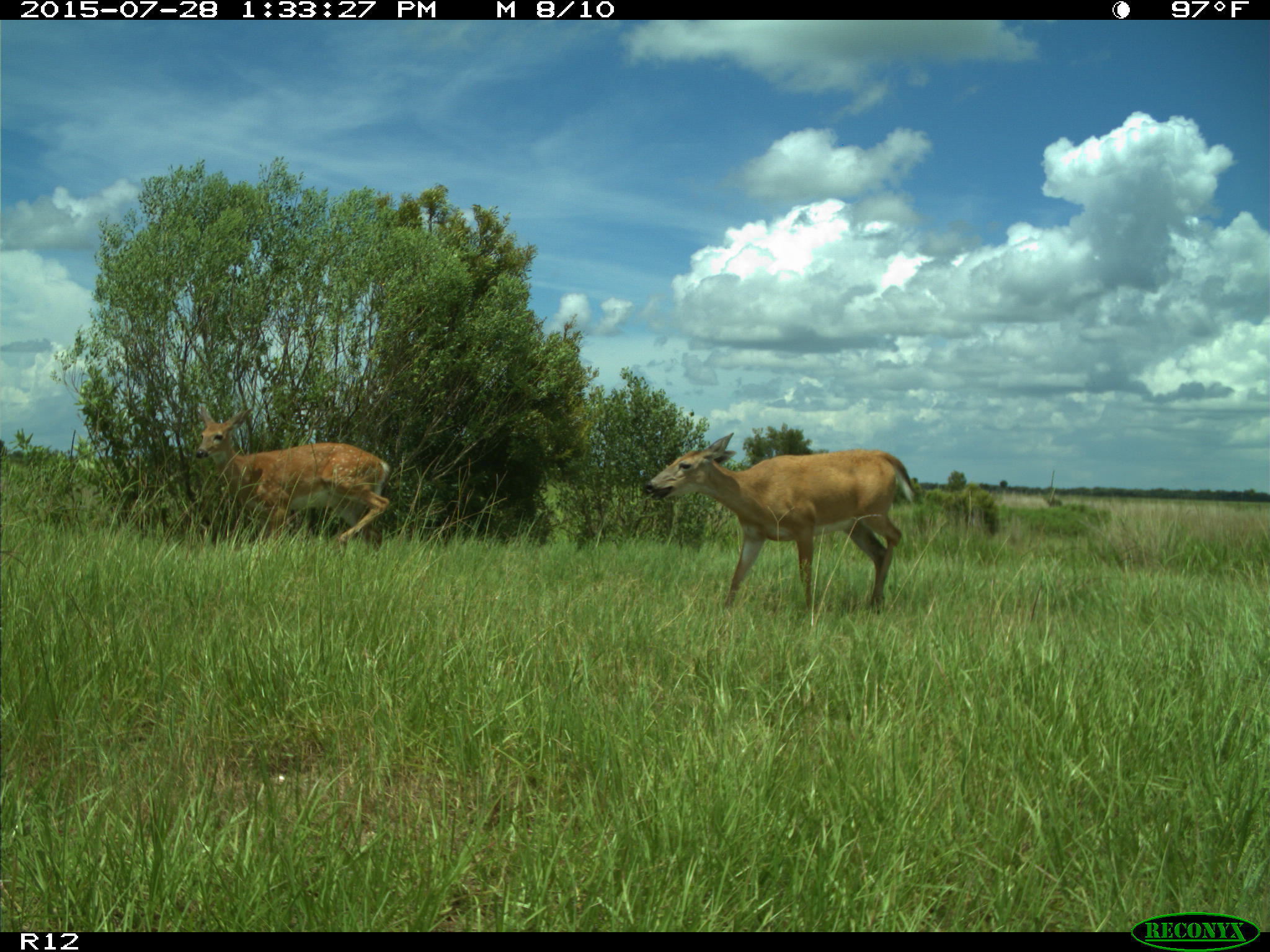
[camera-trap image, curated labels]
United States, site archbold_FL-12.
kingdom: Animalia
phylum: Chordata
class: Mammalia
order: Artiodactyla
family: Cervidae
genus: Odocoileus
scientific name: Odocoileus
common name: deer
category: unidentified deer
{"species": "unidentified deer (deer) (Odocoileus)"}